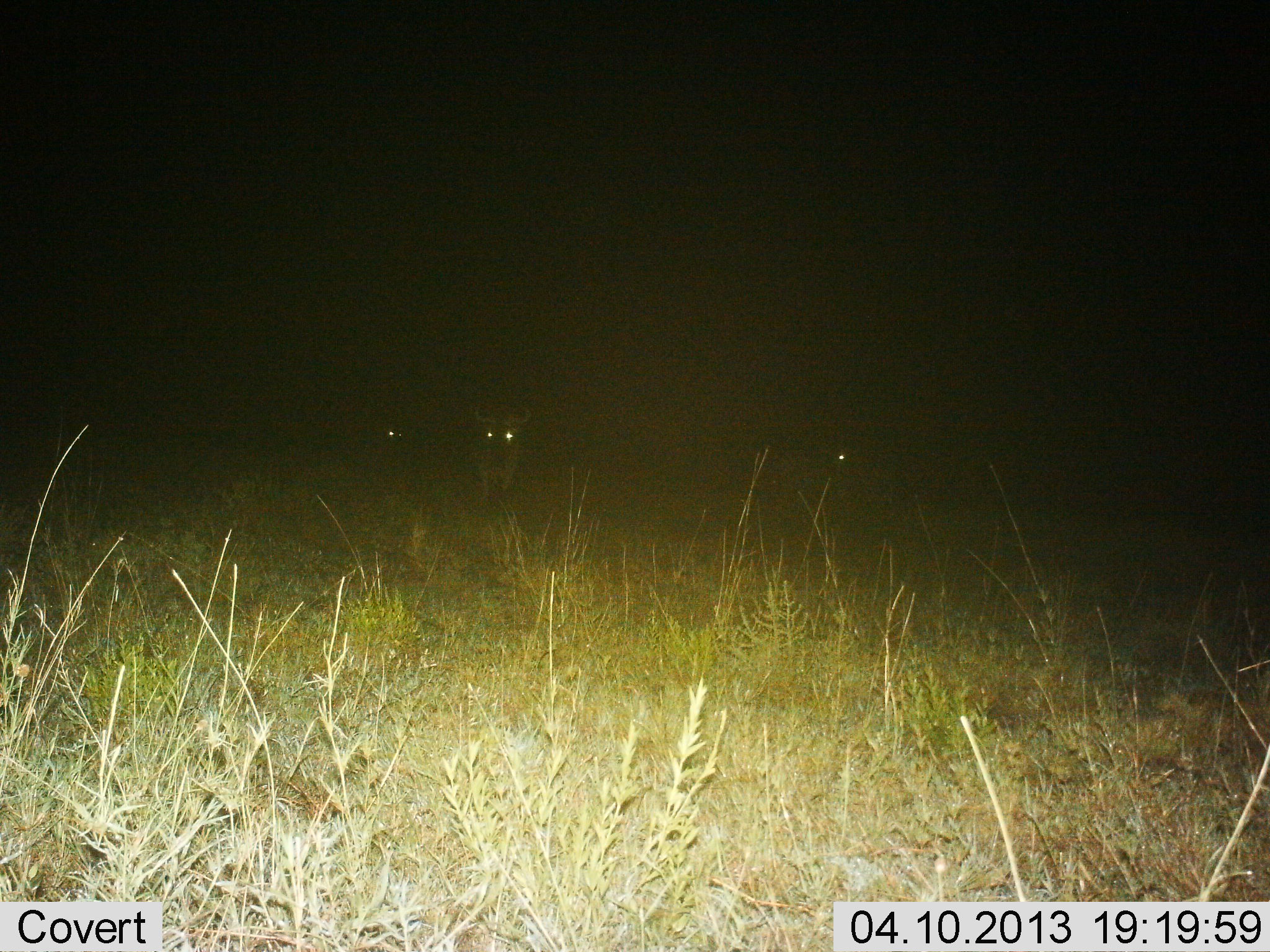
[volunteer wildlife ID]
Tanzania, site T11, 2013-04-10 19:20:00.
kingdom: Animalia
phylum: Chordata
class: Mammalia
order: Artiodactyla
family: Bovidae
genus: Connochaetes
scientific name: Connochaetes taurinus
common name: blue wildebeest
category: wildebeest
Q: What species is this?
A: Wildebeest (blue wildebeest) (Connochaetes taurinus).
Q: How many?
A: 3.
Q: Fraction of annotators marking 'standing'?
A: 50%.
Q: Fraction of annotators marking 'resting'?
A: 0%.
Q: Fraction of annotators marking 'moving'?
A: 57%.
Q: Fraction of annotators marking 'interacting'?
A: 0%.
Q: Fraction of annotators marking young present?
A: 0%.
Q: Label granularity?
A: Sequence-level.